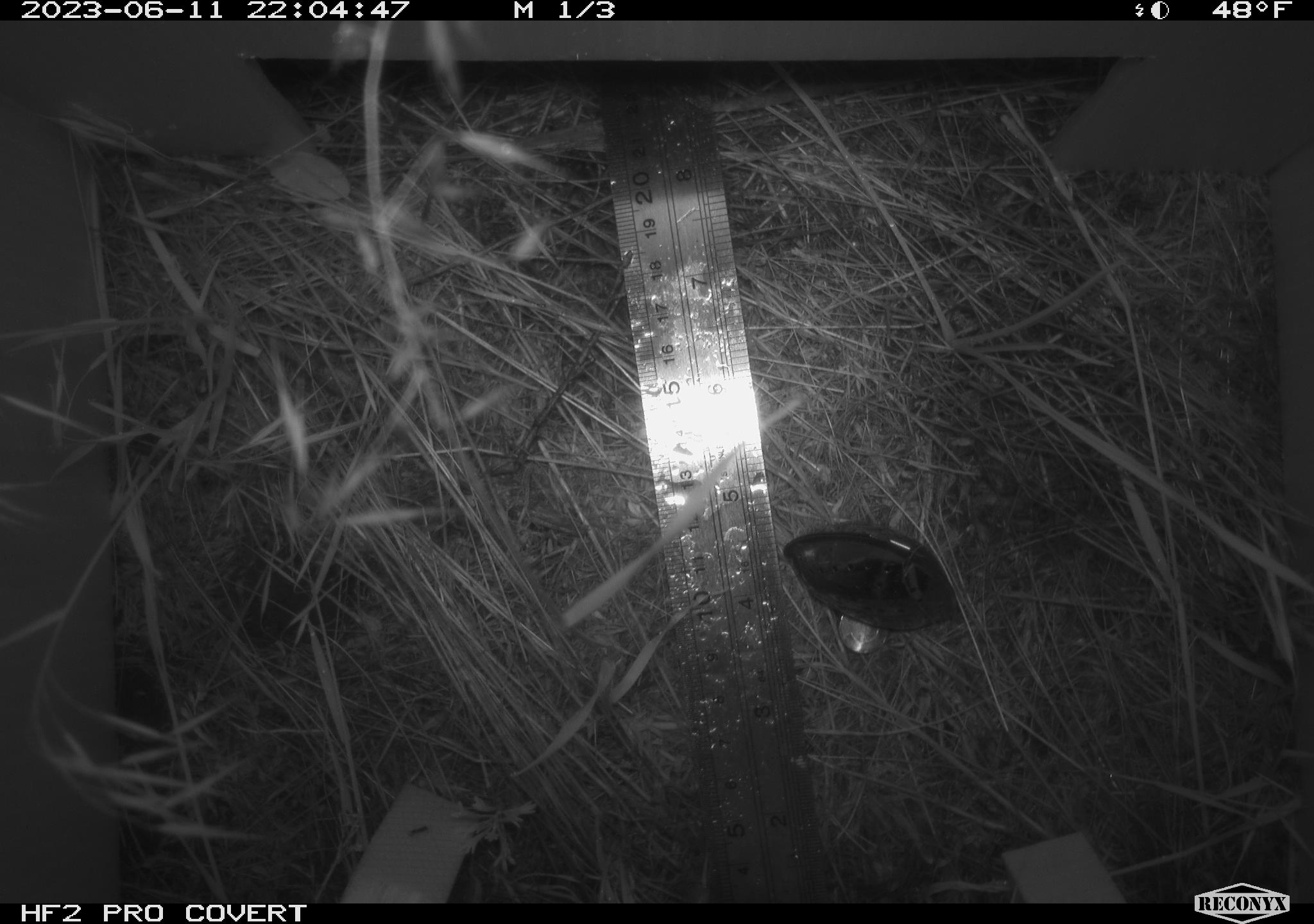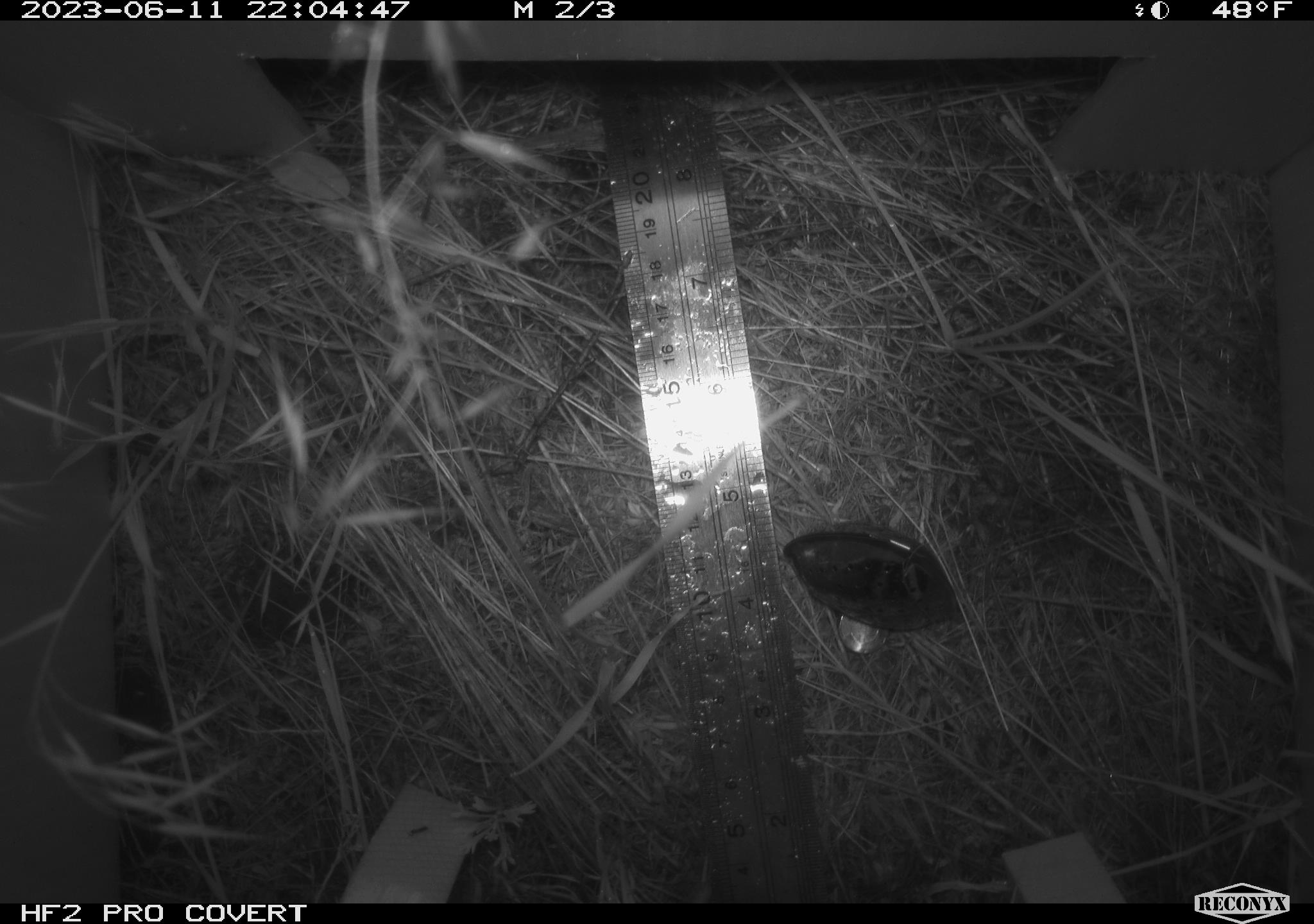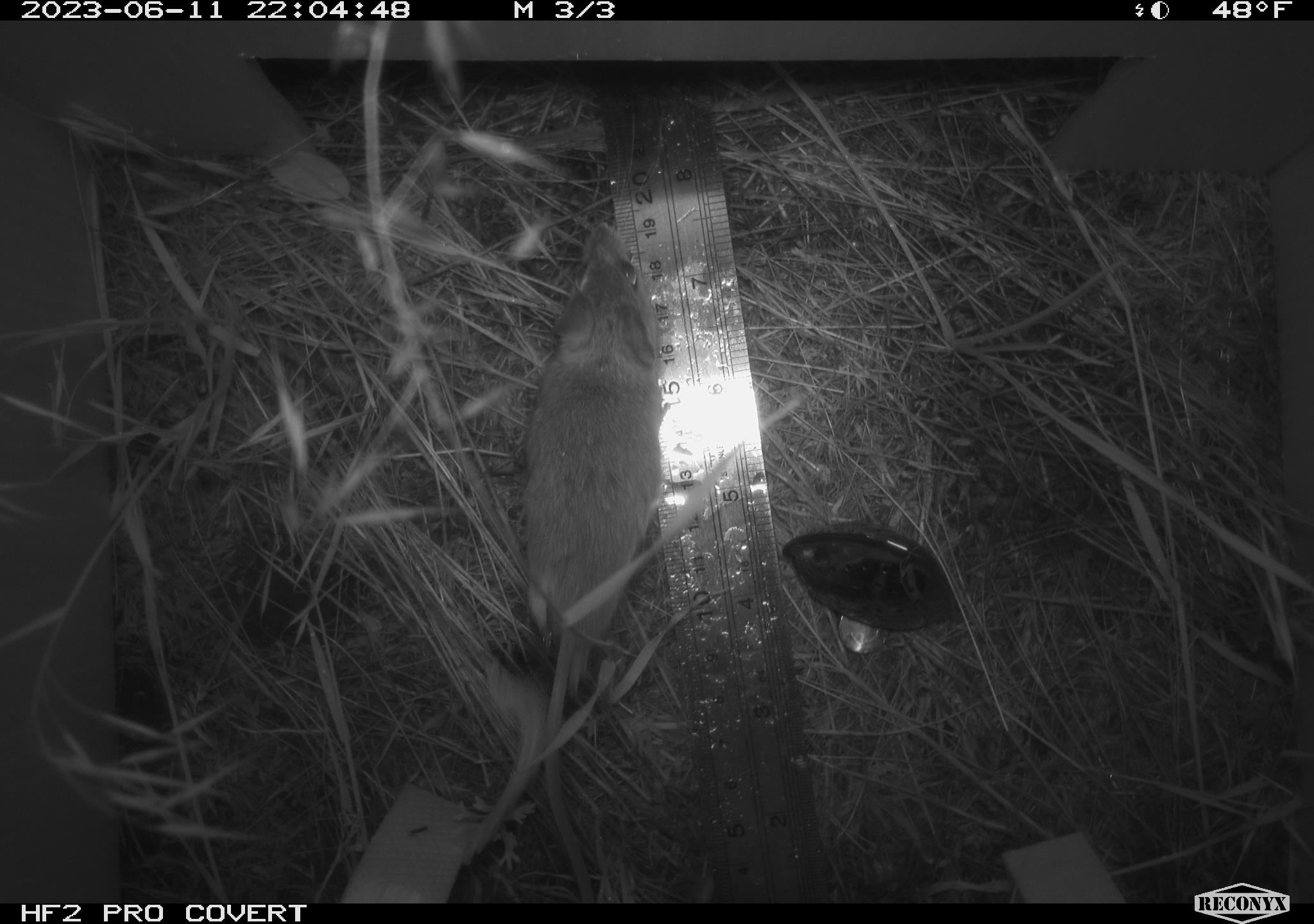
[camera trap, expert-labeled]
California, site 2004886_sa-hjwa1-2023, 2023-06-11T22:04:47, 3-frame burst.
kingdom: Animalia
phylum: Chordata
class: Mammalia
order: Rodentia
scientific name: Rodentia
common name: mouse species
Mouse species (Rodentia).